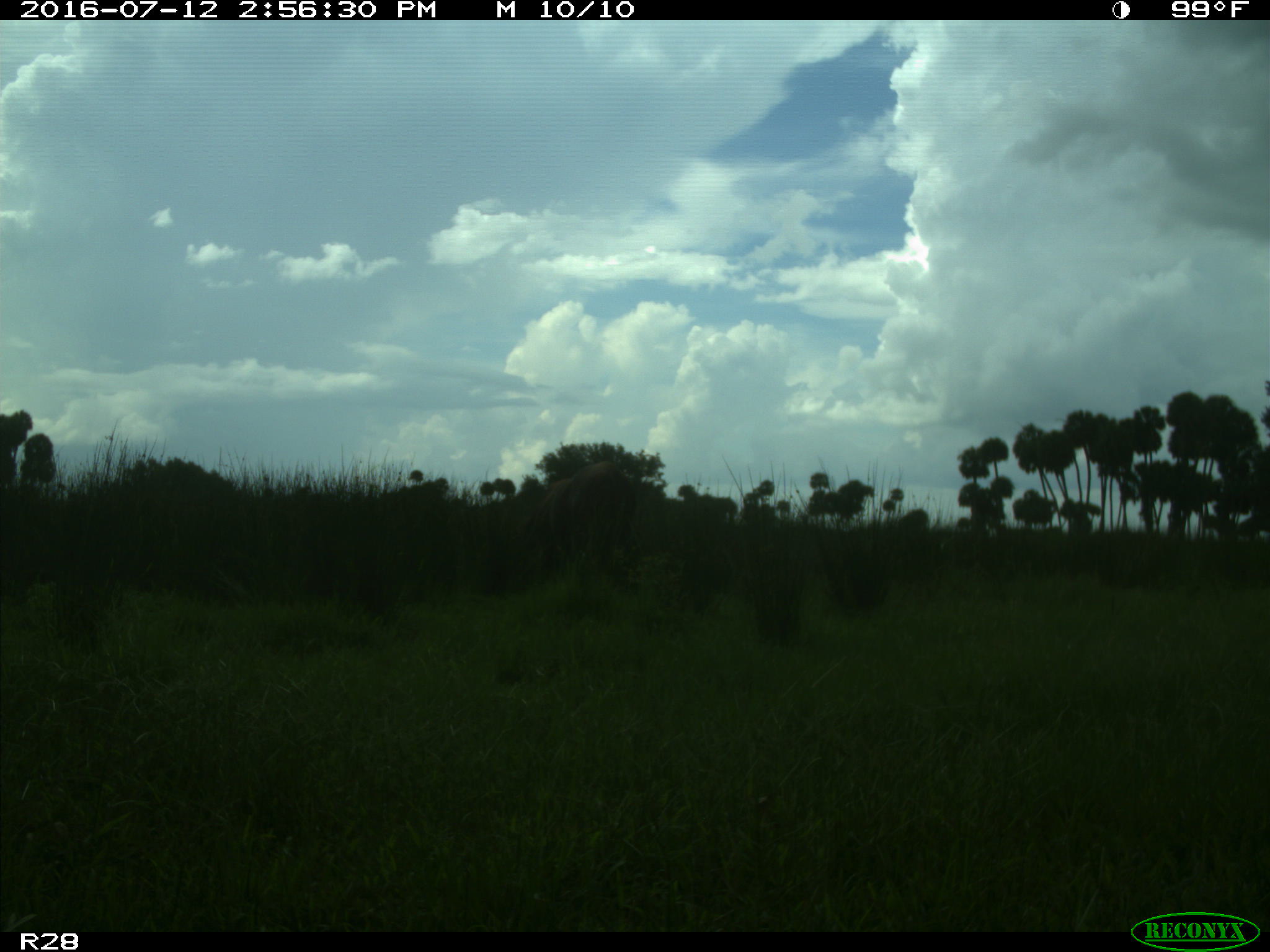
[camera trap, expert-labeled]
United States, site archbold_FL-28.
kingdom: Animalia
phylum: Chordata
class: Mammalia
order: Artiodactyla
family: Bovidae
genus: Bos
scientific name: Bos taurus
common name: domestic cow